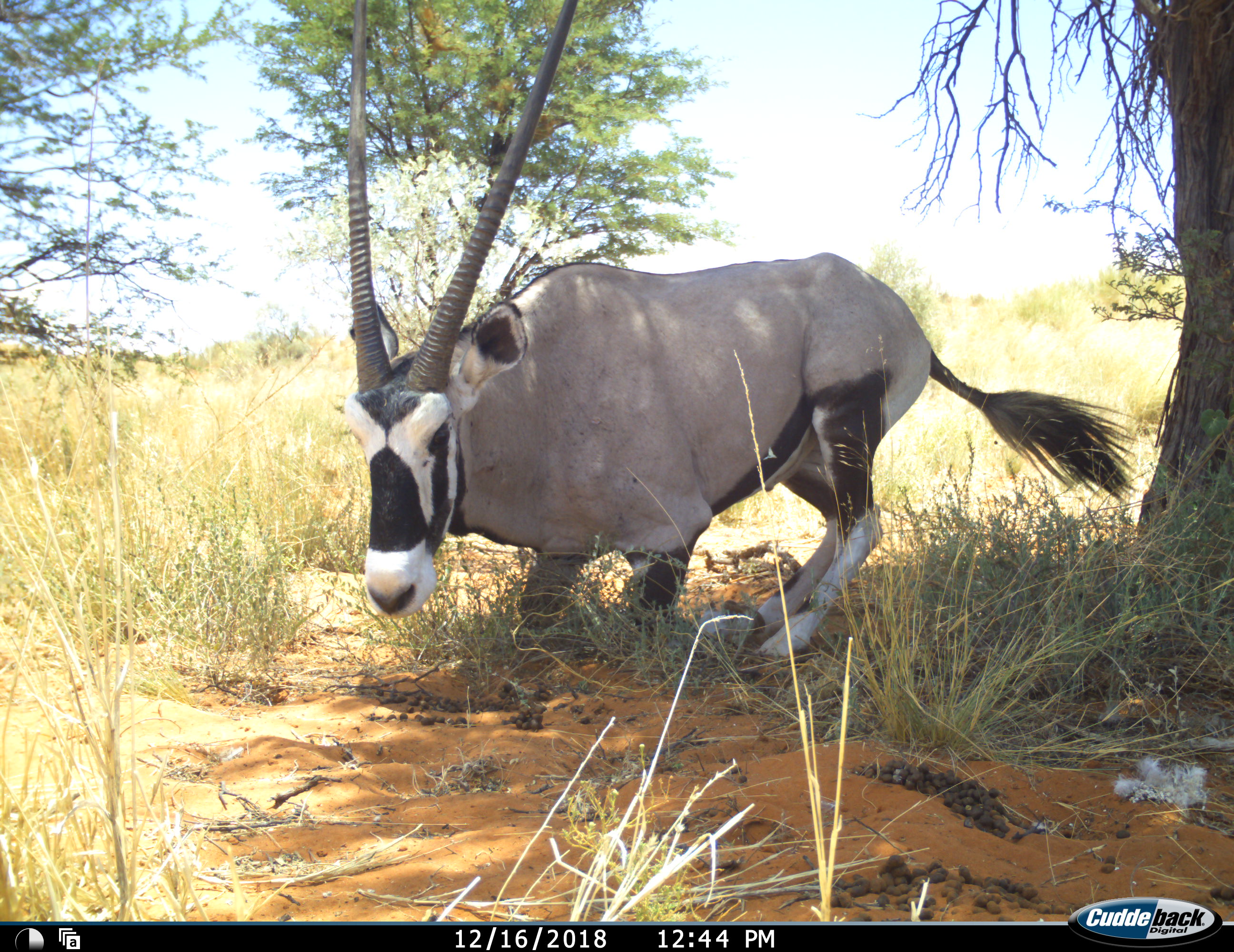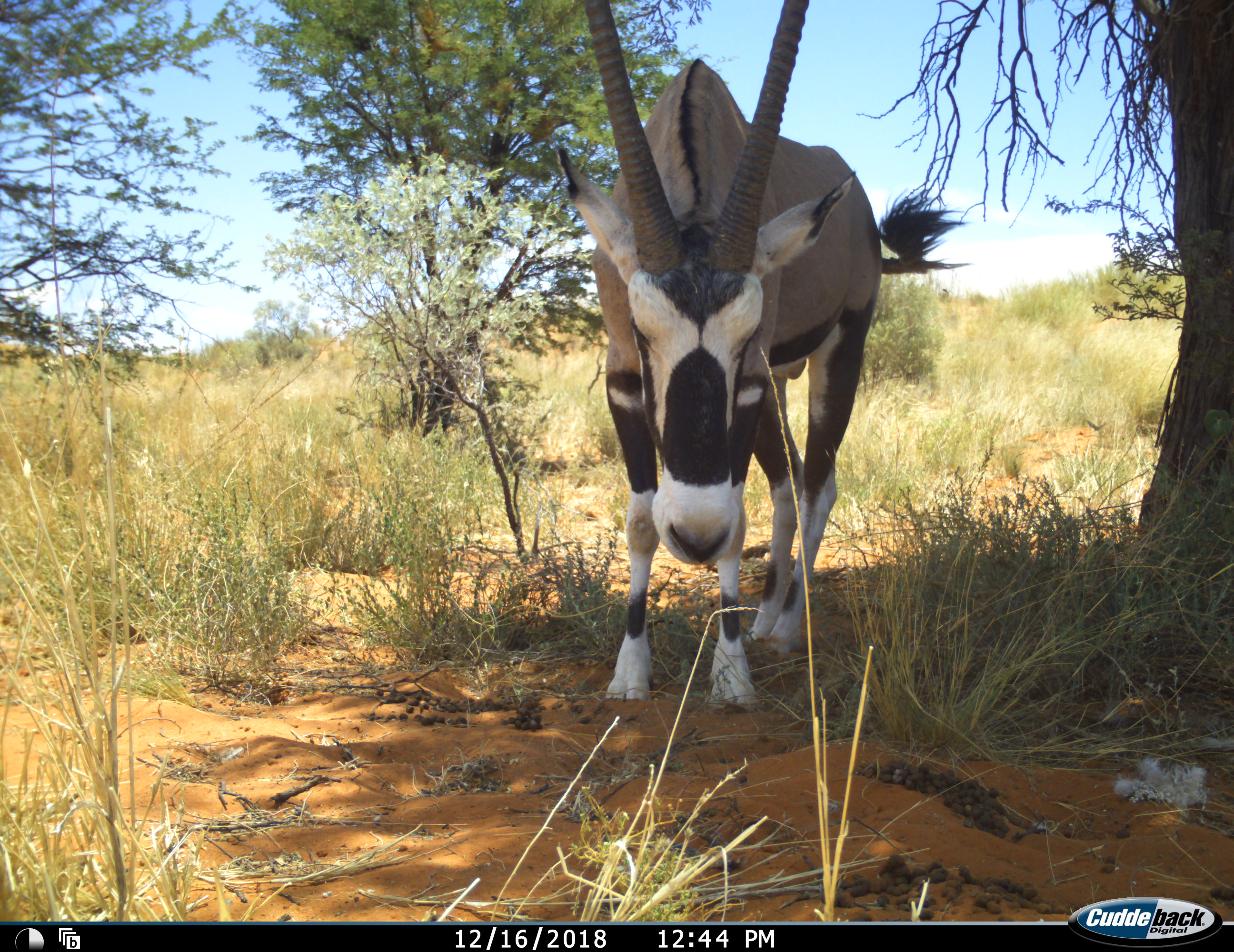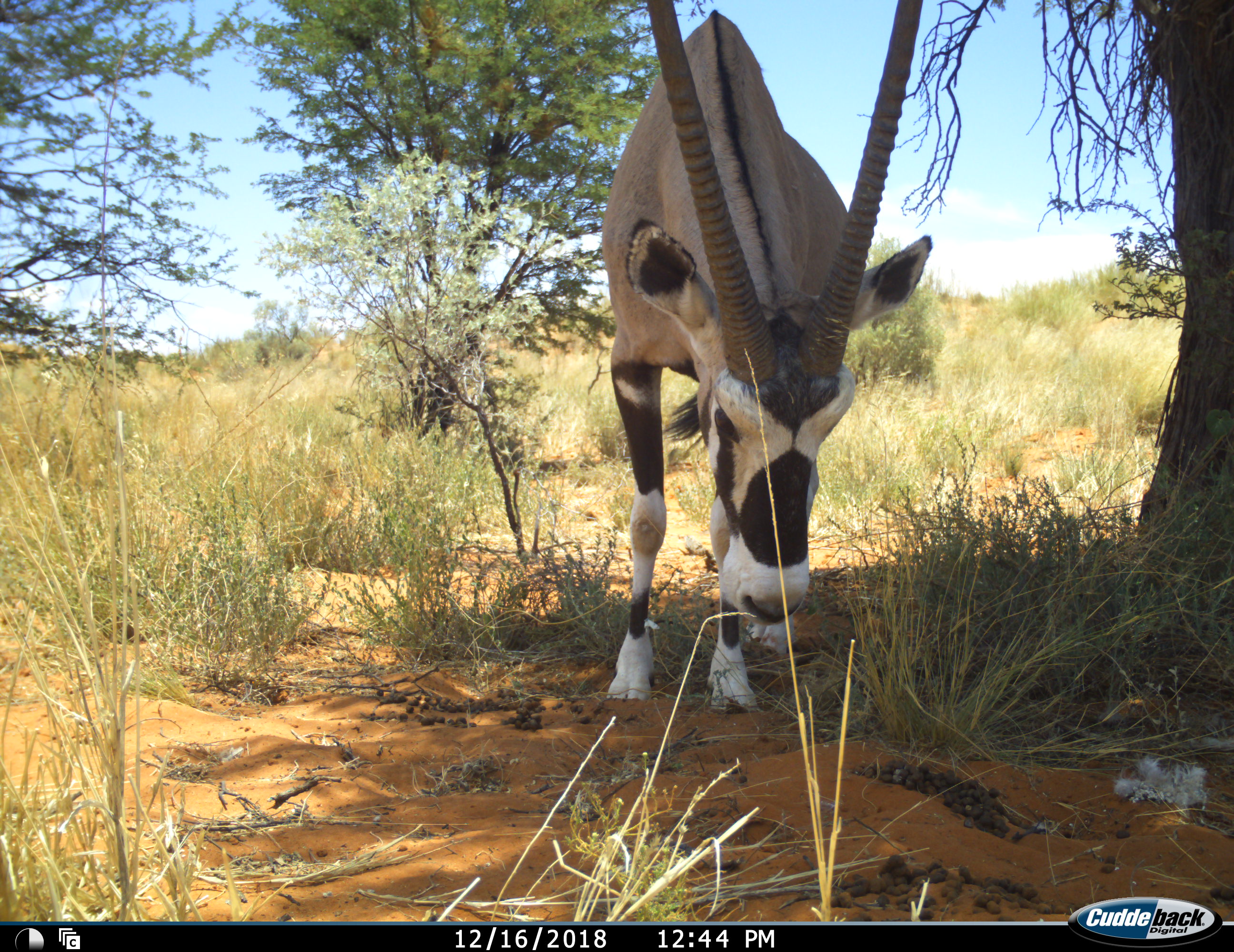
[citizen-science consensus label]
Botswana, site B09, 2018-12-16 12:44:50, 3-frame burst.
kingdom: Animalia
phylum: Chordata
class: Mammalia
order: Artiodactyla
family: Bovidae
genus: Oryx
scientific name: Oryx gazella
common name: gemsbok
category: gemsbokoryx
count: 1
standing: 40%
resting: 40%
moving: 40%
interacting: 0%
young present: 0%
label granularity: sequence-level